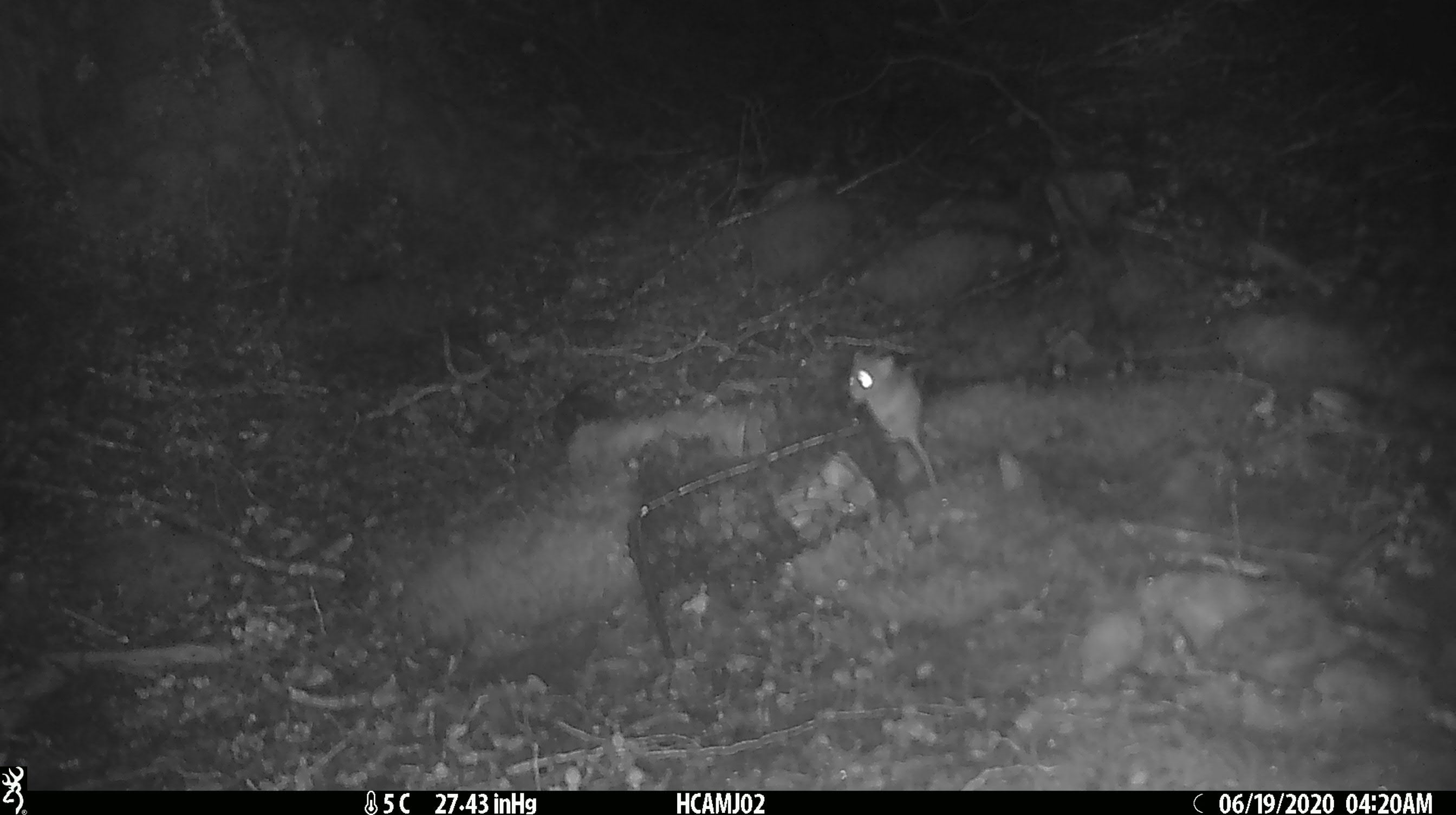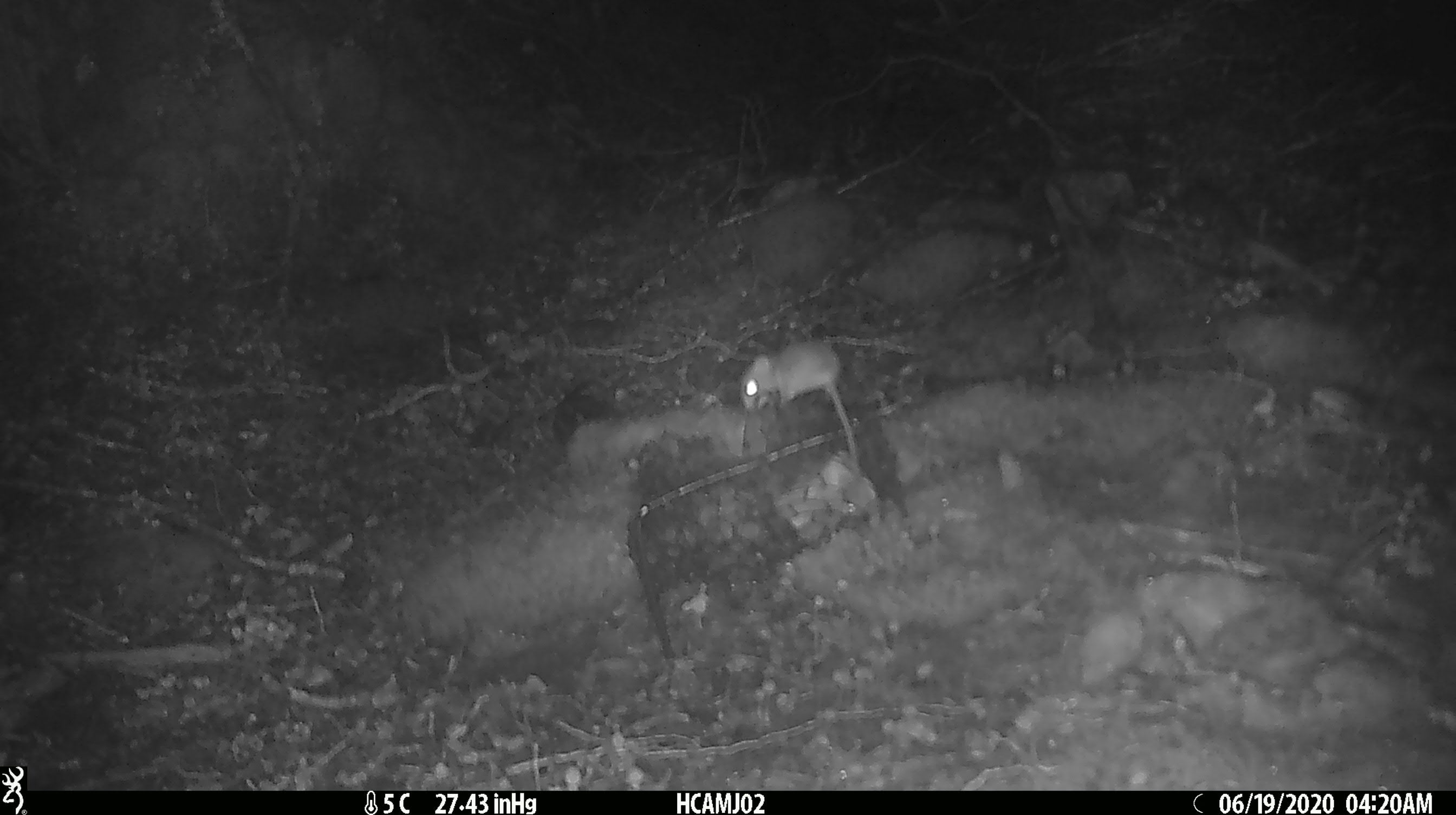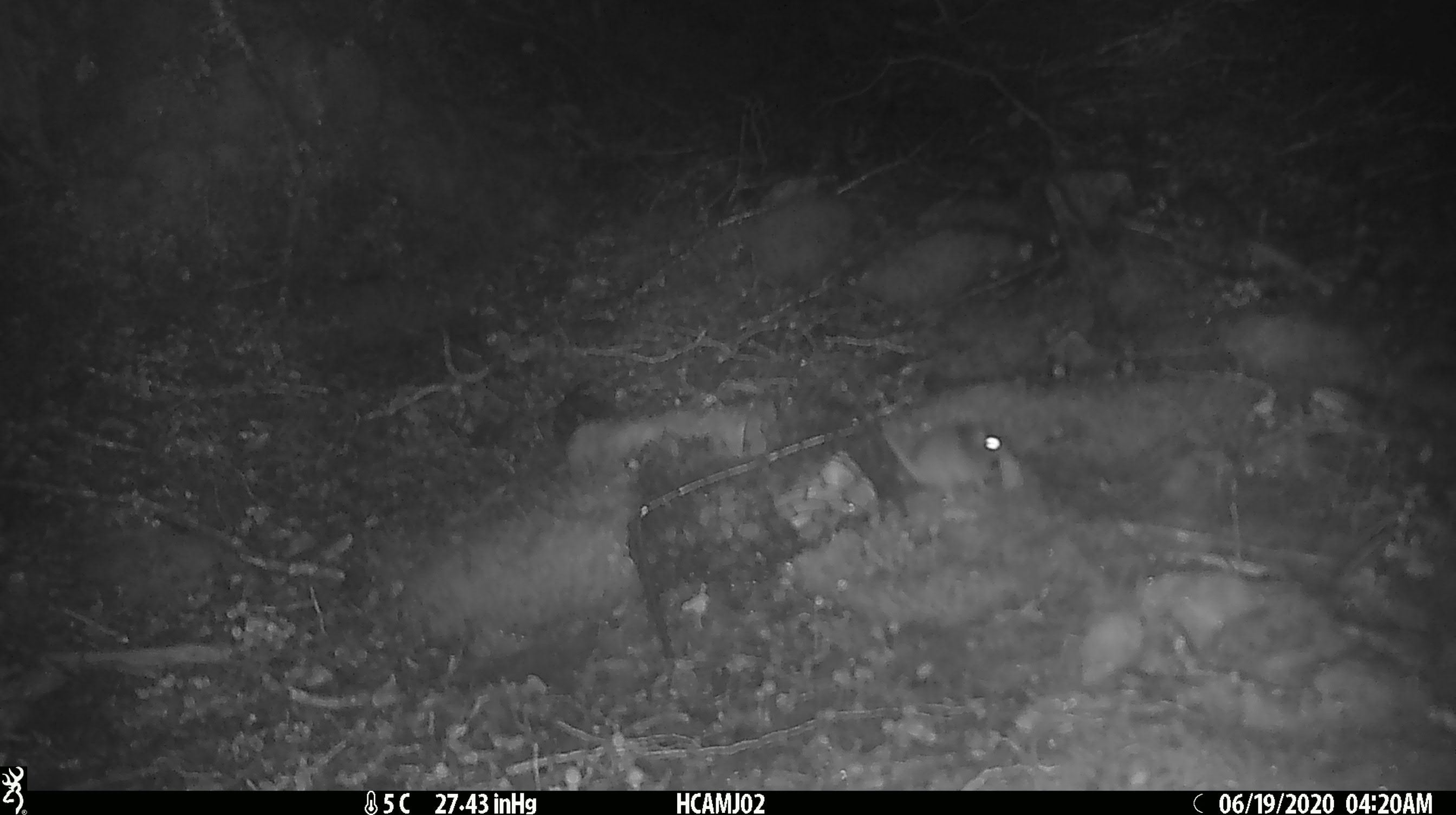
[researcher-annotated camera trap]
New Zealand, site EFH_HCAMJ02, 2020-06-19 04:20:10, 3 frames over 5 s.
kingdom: Animalia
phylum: Chordata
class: Mammalia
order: Rodentia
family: Muridae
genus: Mus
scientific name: Mus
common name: mouse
Mouse (Mus).